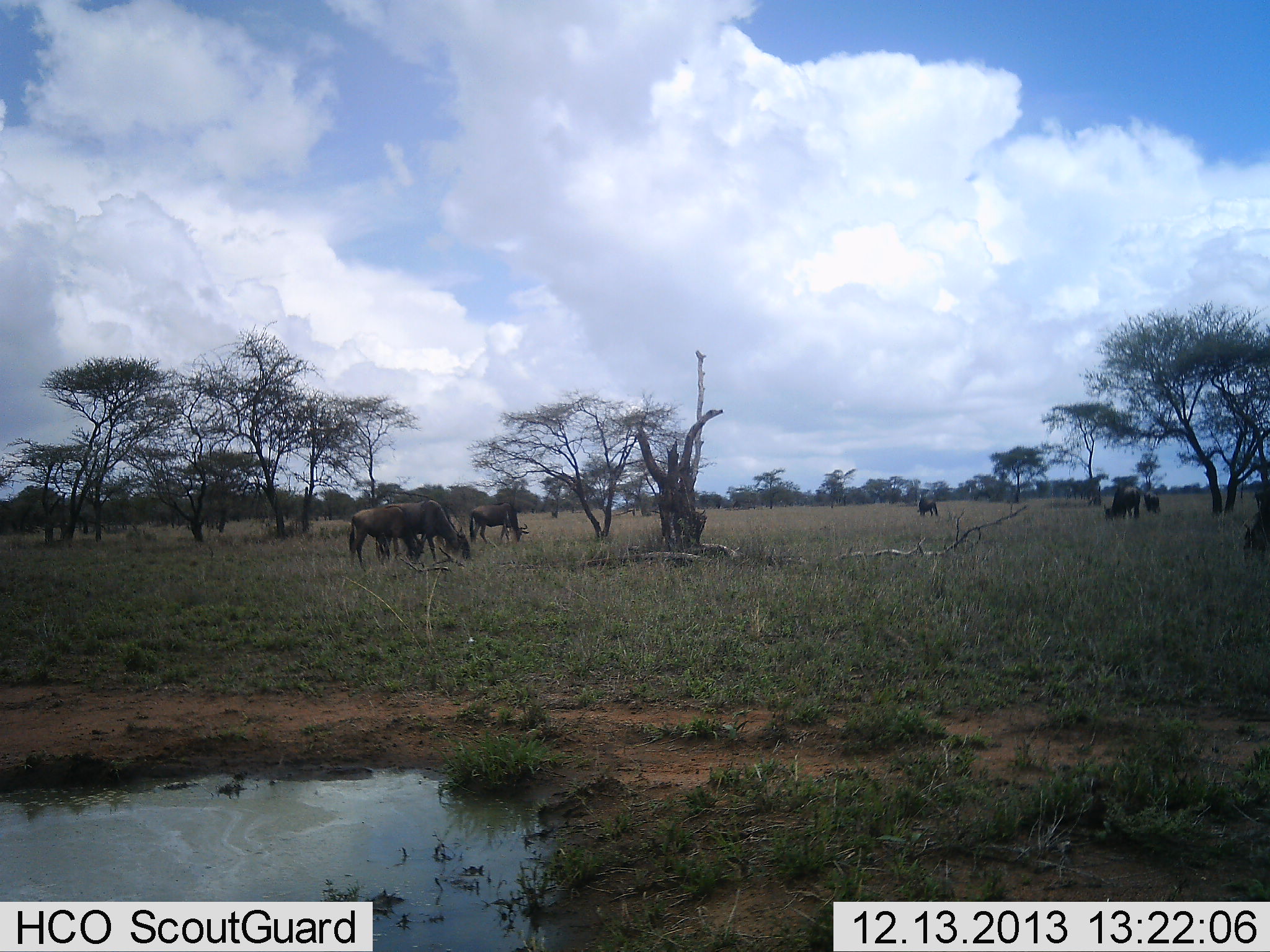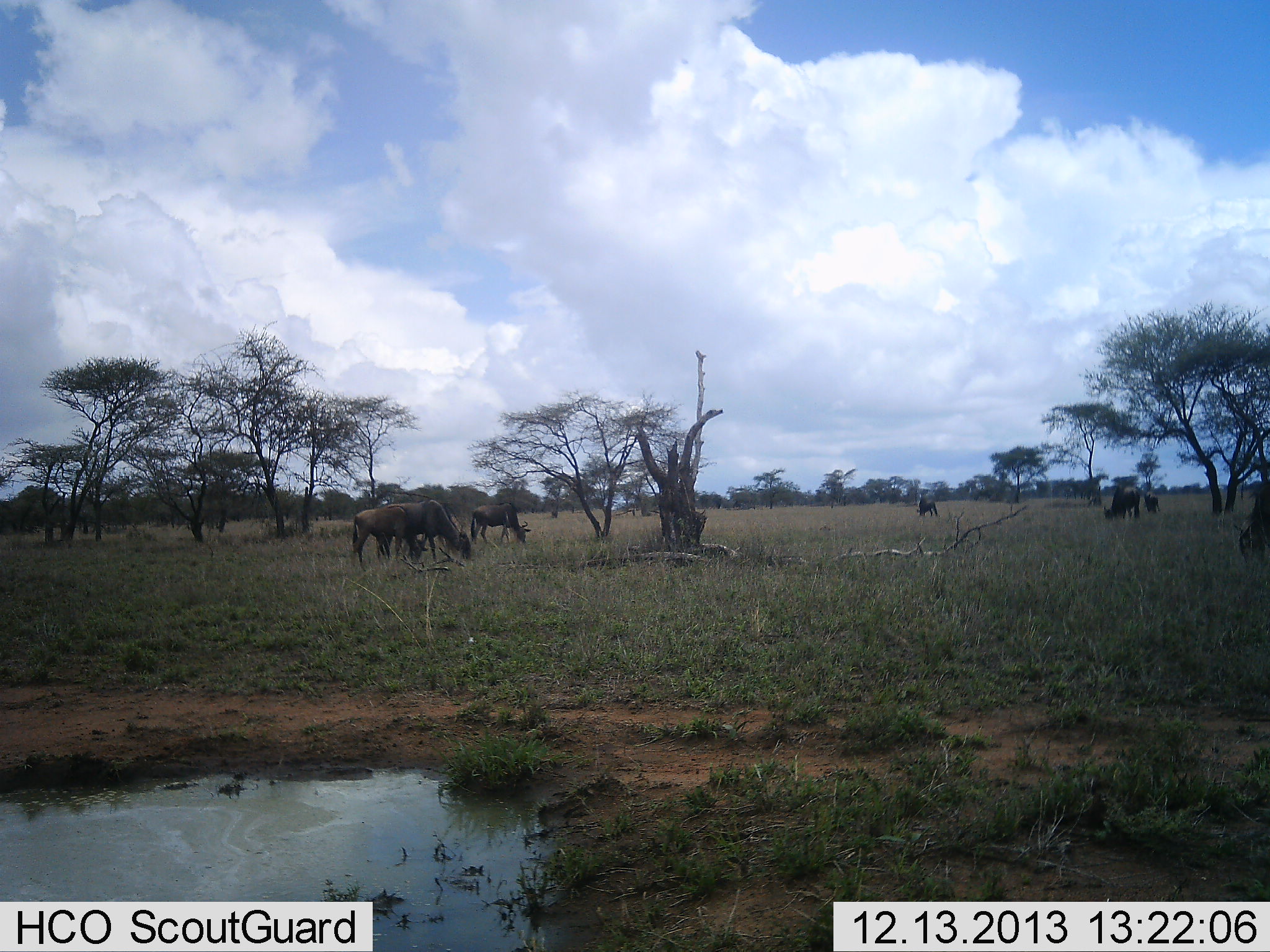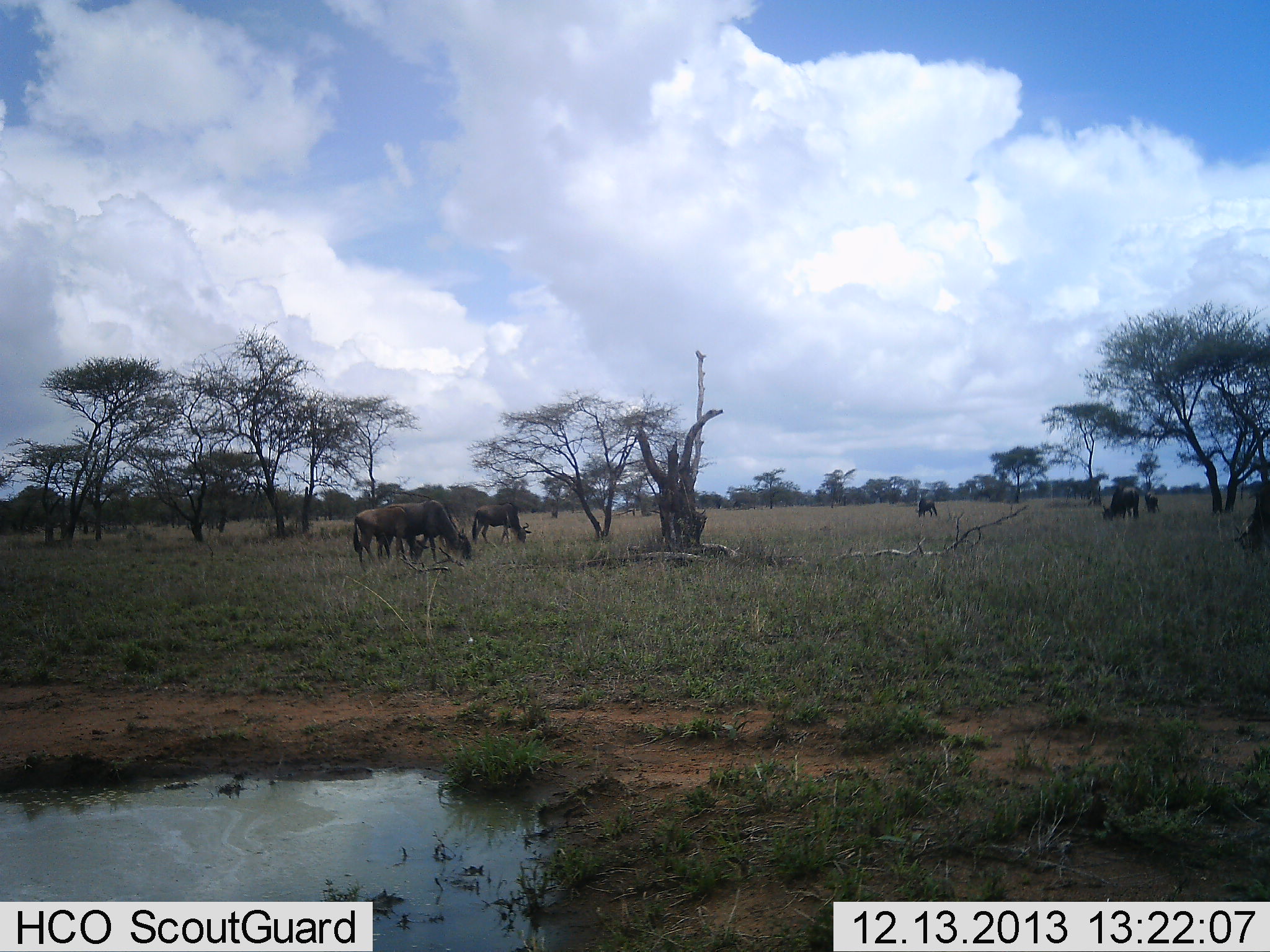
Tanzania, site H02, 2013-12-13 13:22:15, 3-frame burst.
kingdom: Animalia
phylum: Chordata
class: Mammalia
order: Artiodactyla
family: Bovidae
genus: Connochaetes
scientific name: Connochaetes taurinus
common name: blue wildebeest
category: wildebeest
Wildebeest (blue wildebeest) (Connochaetes taurinus), count 7. Behavior (volunteer vote fractions): standing 40%, resting 0%, moving 10%, interacting 0%. Young present (vote fraction): 10%. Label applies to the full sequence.